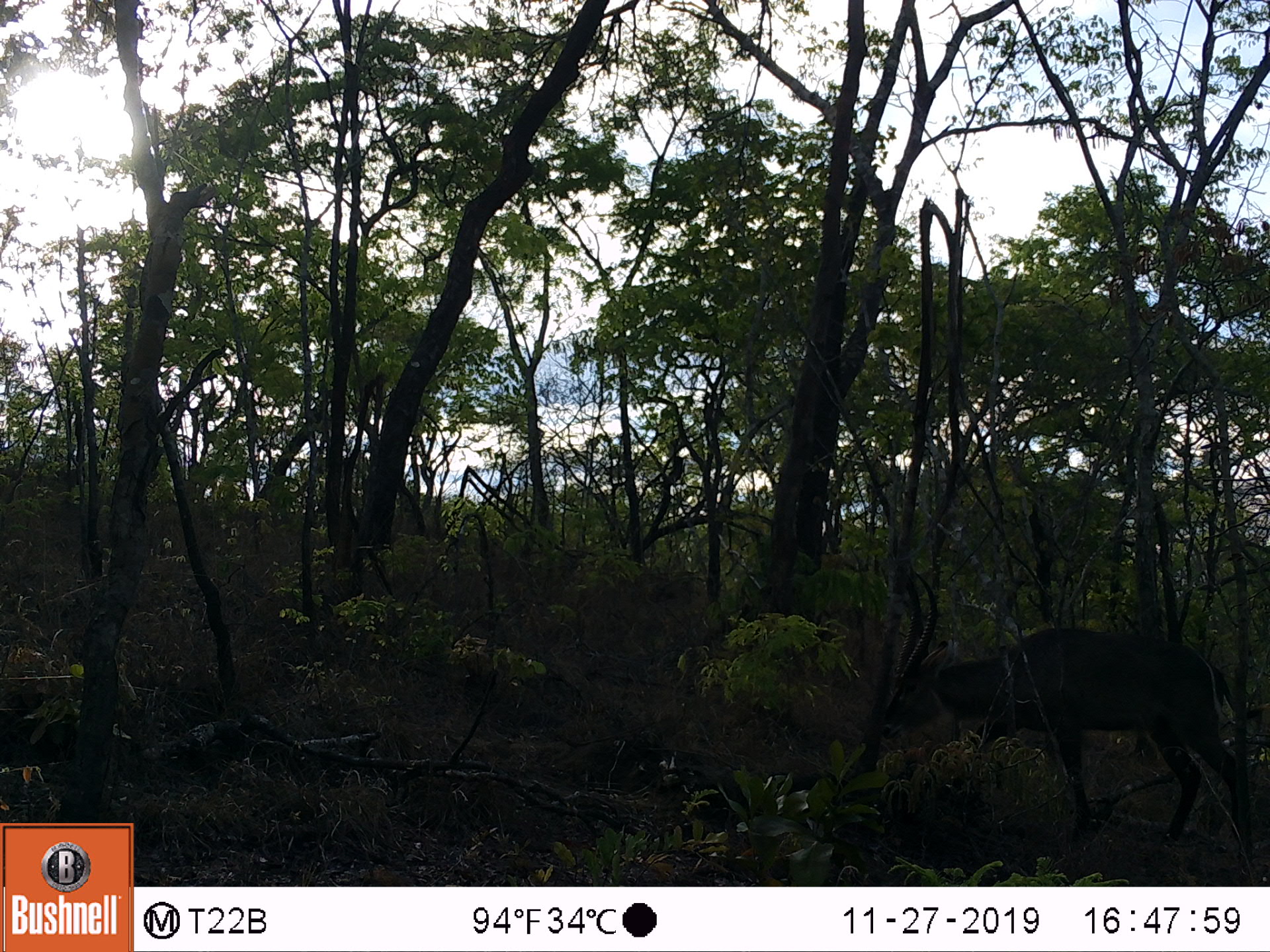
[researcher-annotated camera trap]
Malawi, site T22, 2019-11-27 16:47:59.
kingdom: Animalia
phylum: Chordata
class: Mammalia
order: Artiodactyla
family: Bovidae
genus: Kobus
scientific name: Kobus ellipsiprymnus ellipsiprymnus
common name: common waterbuck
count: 1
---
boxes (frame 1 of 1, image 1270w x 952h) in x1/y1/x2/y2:
common waterbuck: 880/577/1266/861